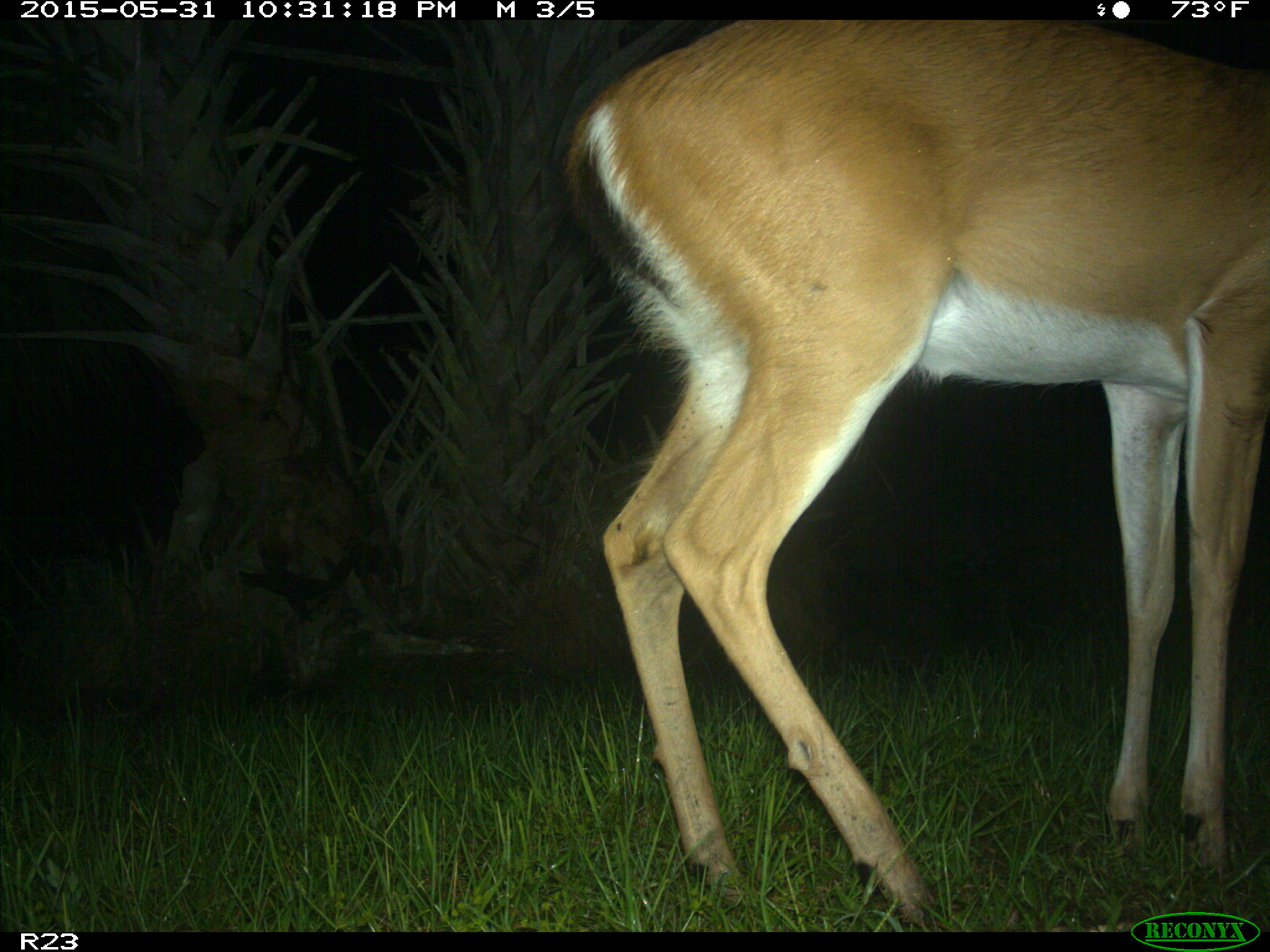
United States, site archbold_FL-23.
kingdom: Animalia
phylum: Chordata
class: Mammalia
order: Artiodactyla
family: Bovidae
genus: Bos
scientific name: Bos taurus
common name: domestic cow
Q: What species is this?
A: Bos taurus (domestic cow).